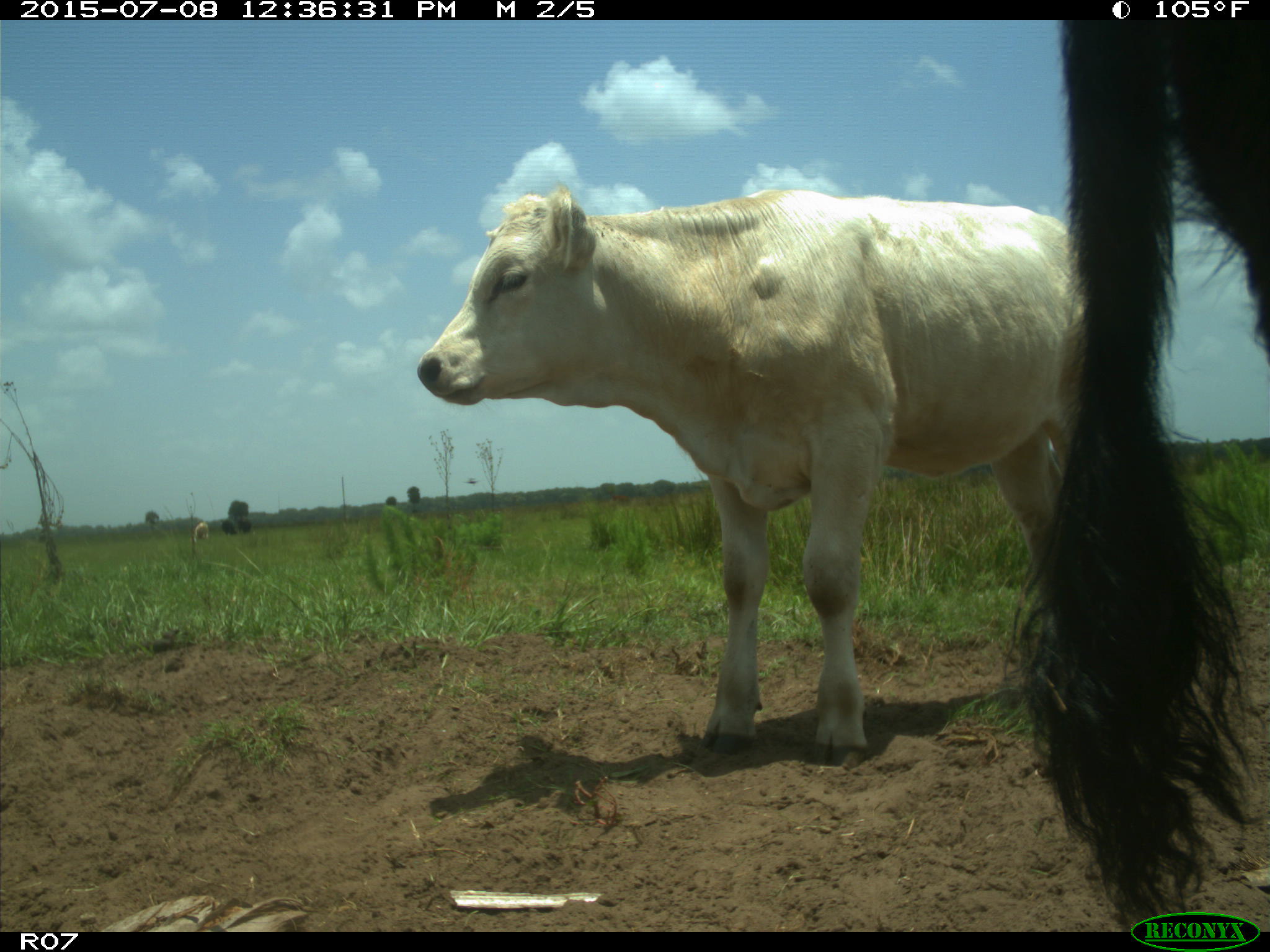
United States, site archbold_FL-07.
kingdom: Animalia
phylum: Chordata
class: Mammalia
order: Artiodactyla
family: Bovidae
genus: Bos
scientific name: Bos taurus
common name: domestic cow